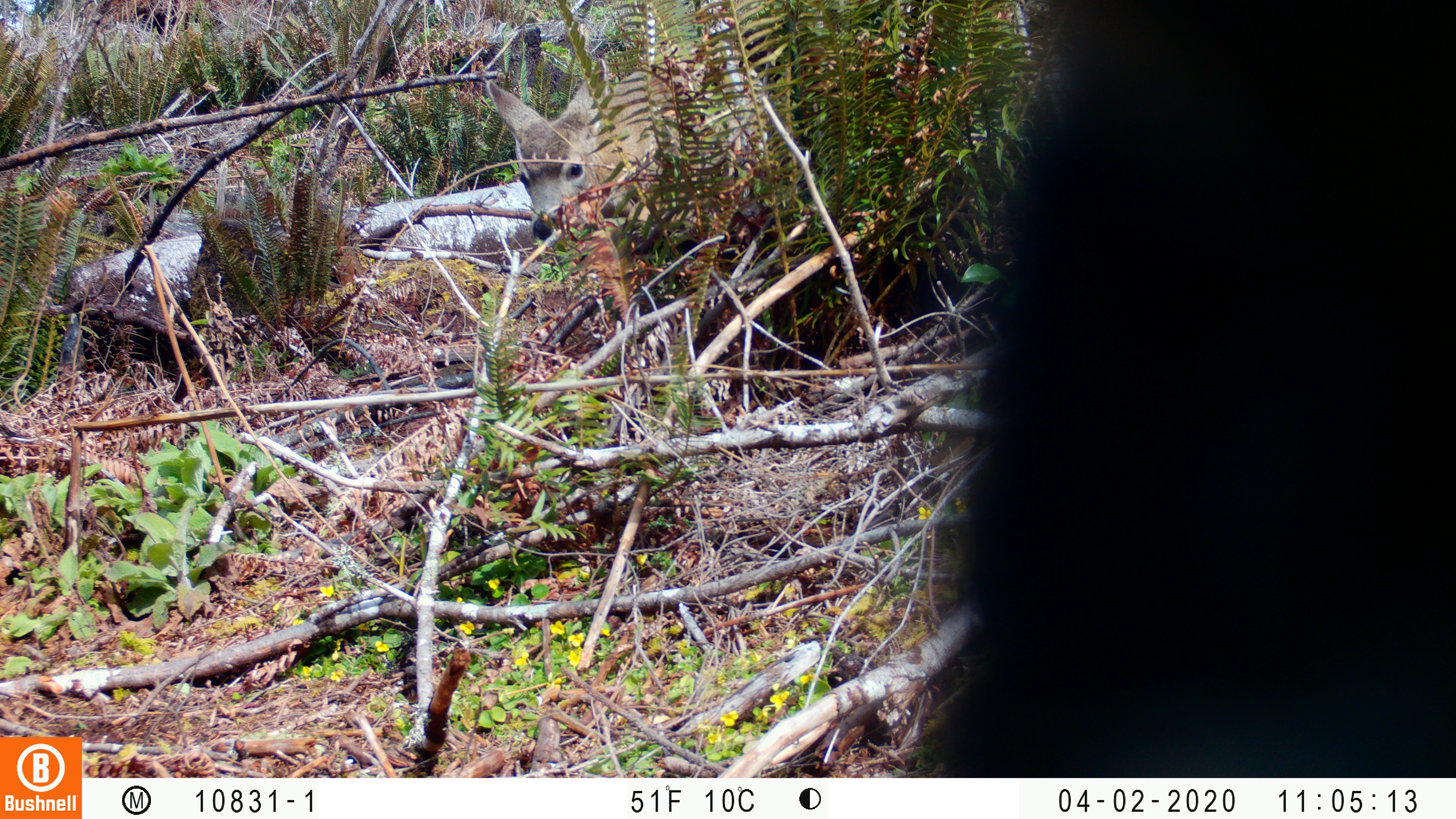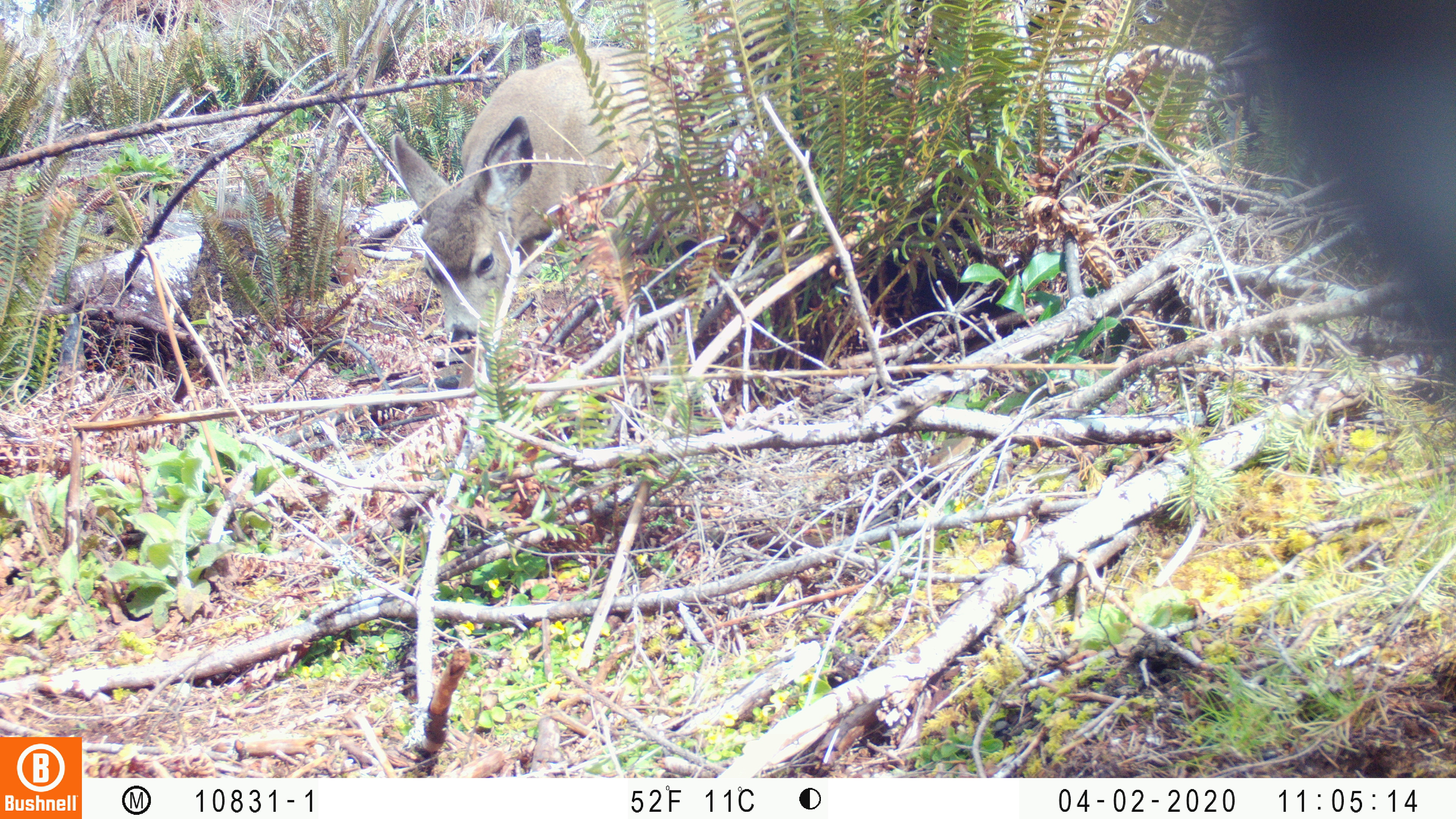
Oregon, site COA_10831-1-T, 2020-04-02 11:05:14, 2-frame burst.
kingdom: Animalia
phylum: Chordata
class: Mammalia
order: Artiodactyla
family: Cervidae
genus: Odocoileus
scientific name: Odocoileus hemionus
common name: black-tailed deer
Black-tailed deer (Odocoileus hemionus).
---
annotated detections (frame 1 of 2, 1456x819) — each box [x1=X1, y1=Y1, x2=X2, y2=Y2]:
black-tailed deer: [x1=465, y1=69, x2=634, y2=247]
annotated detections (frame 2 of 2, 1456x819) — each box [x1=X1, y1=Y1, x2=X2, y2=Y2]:
black-tailed deer: [x1=380, y1=33, x2=666, y2=359]